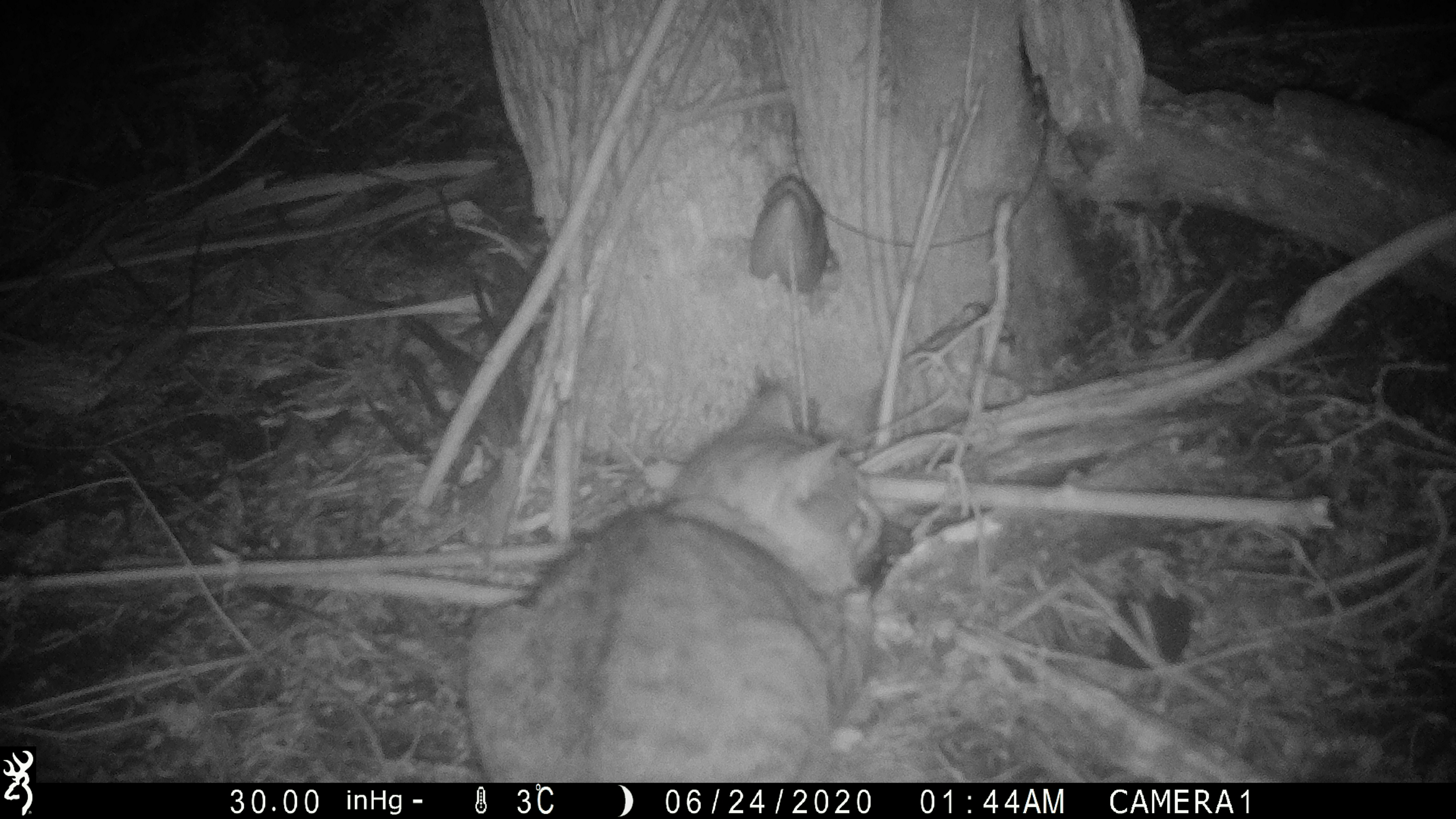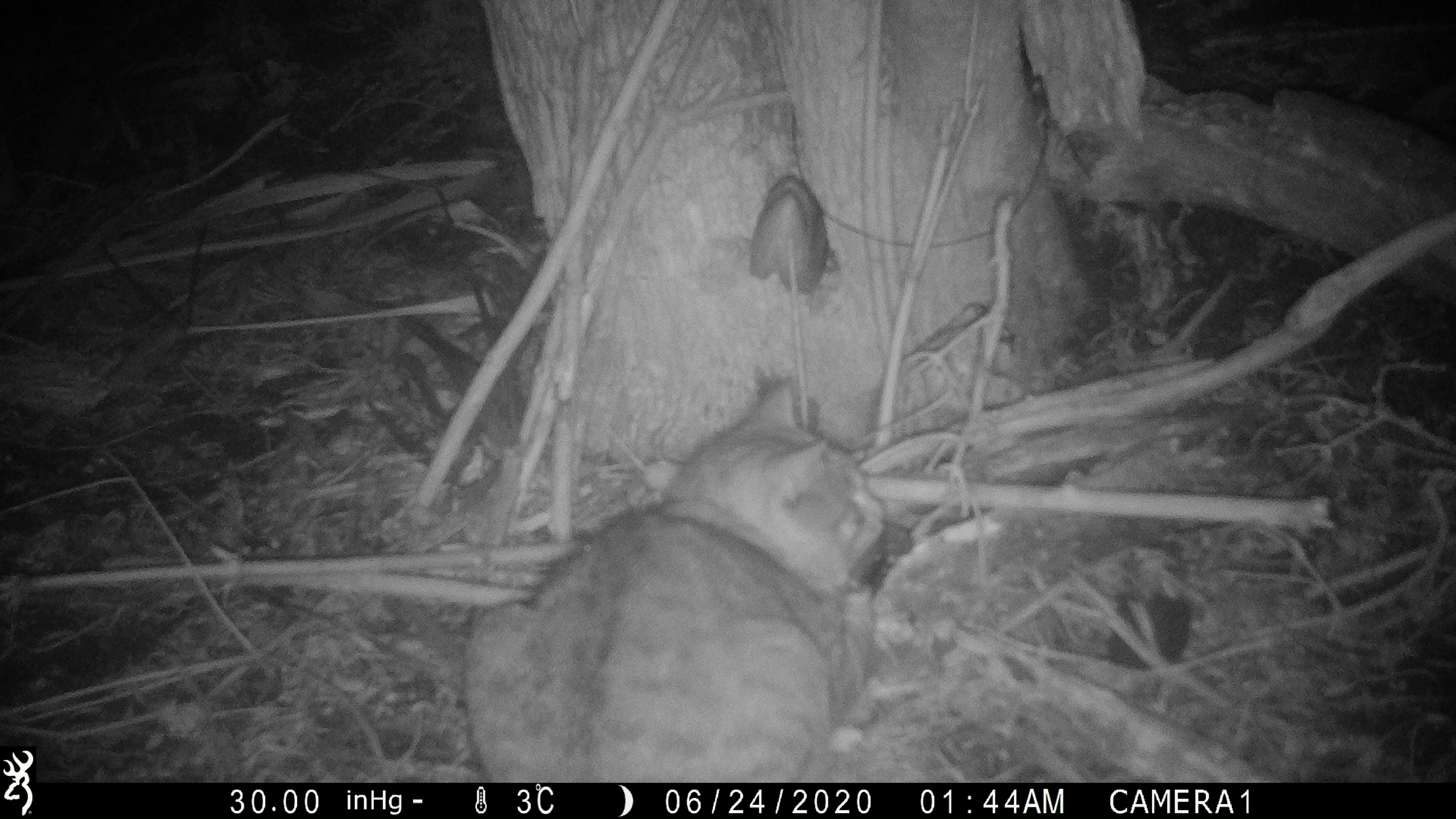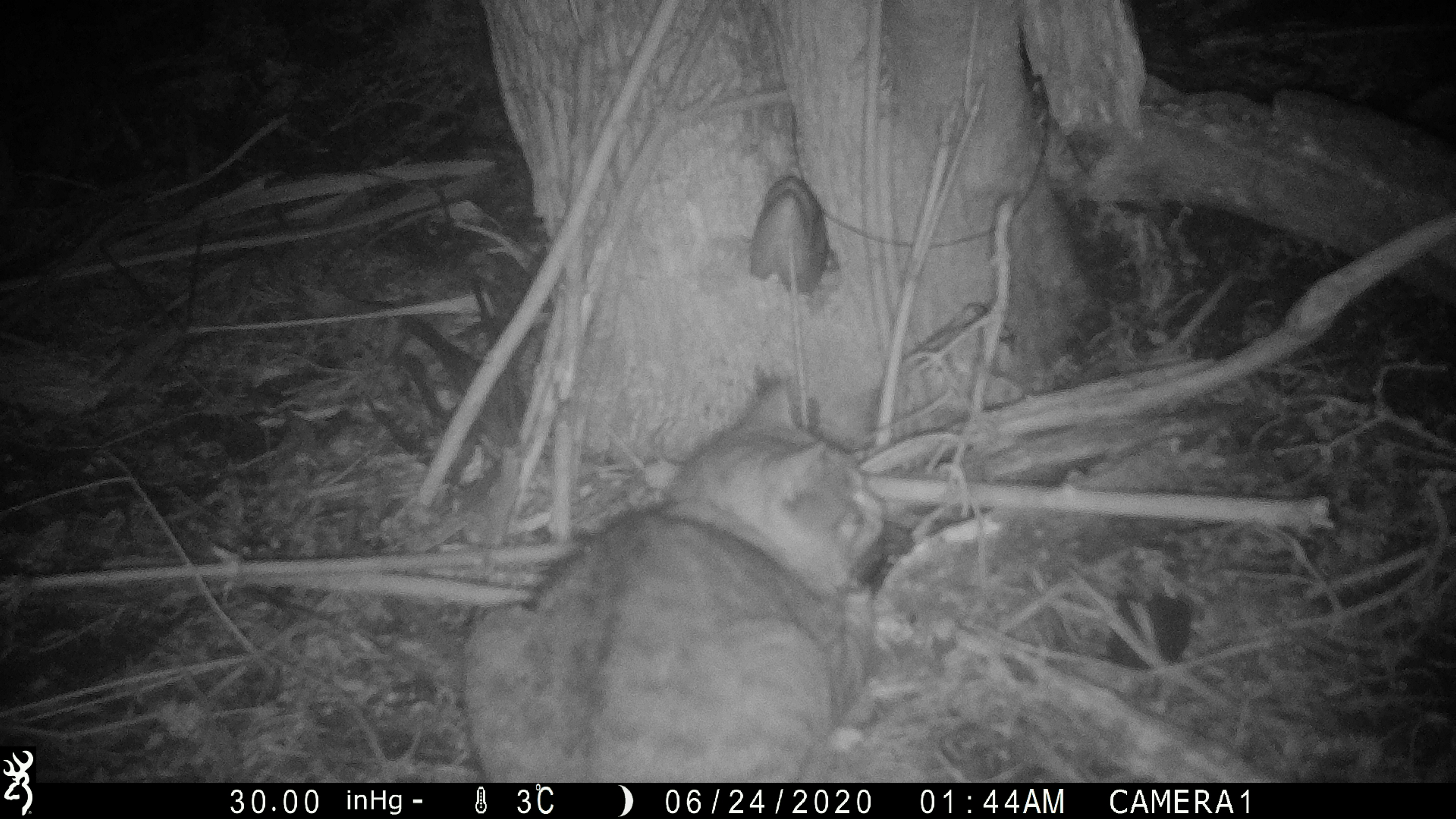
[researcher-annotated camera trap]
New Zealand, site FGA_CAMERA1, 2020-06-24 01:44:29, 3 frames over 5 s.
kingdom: Animalia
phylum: Chordata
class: Mammalia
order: Carnivora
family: Felidae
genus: Felis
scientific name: Felis catus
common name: domestic cat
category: cat